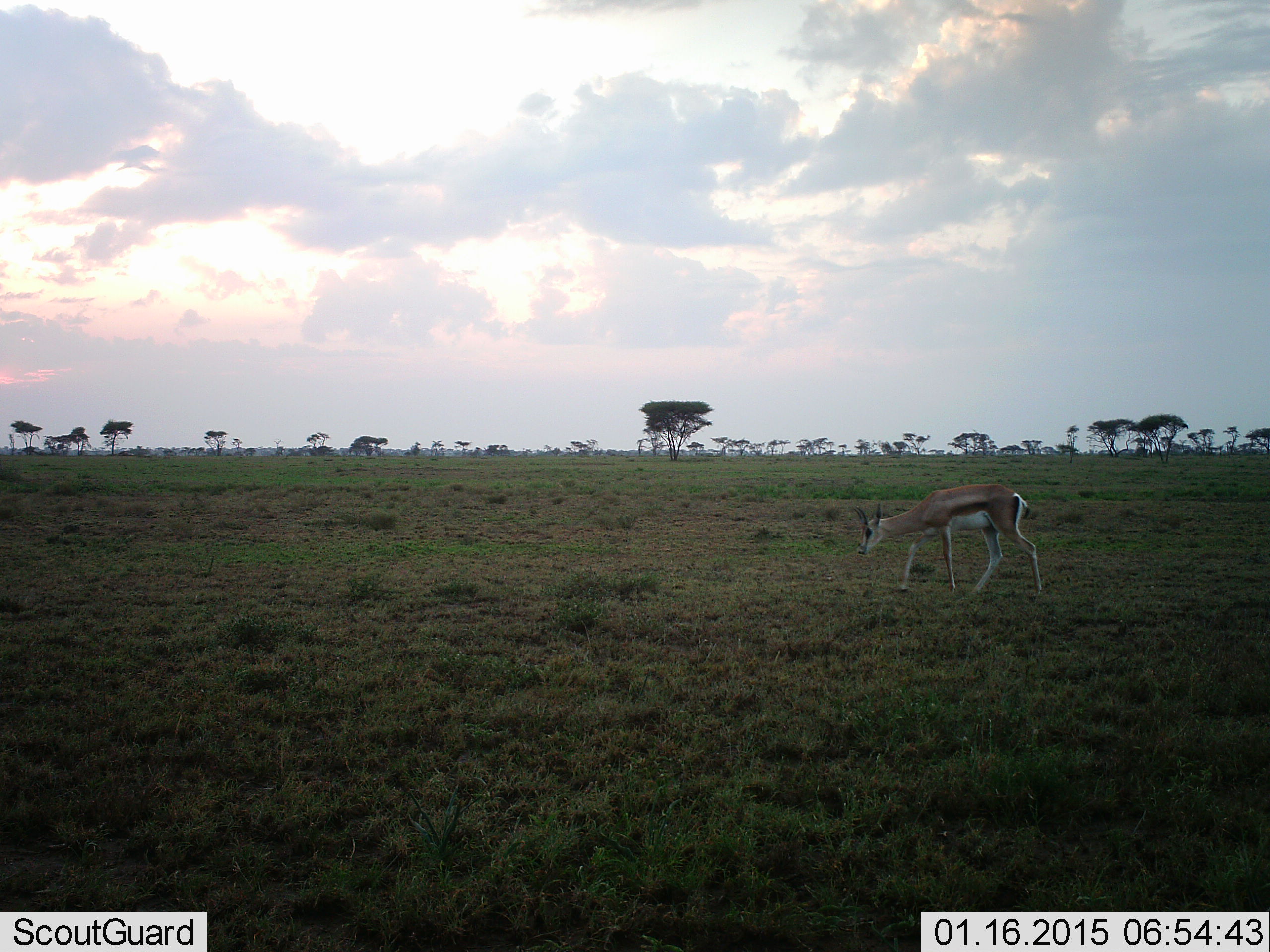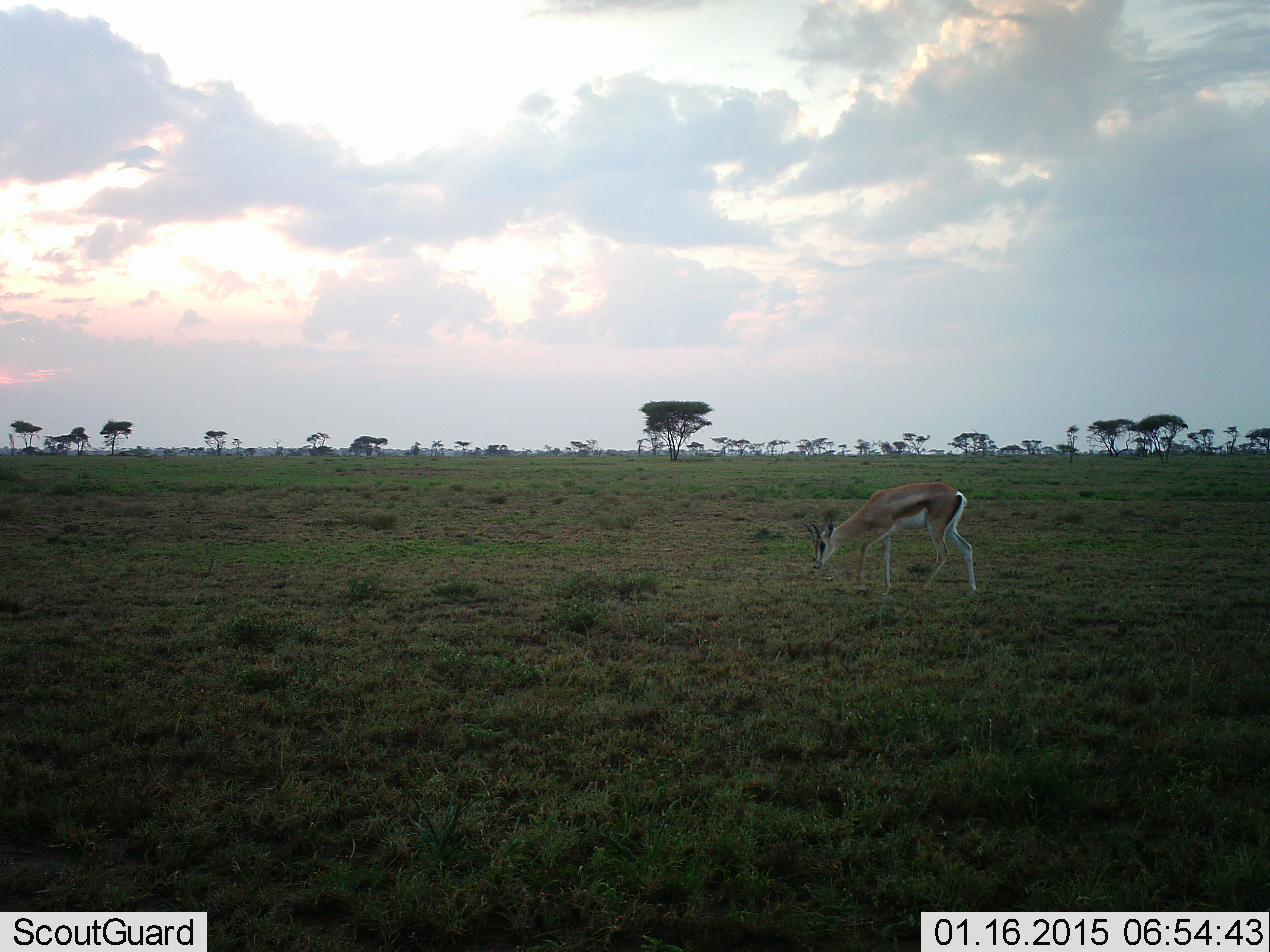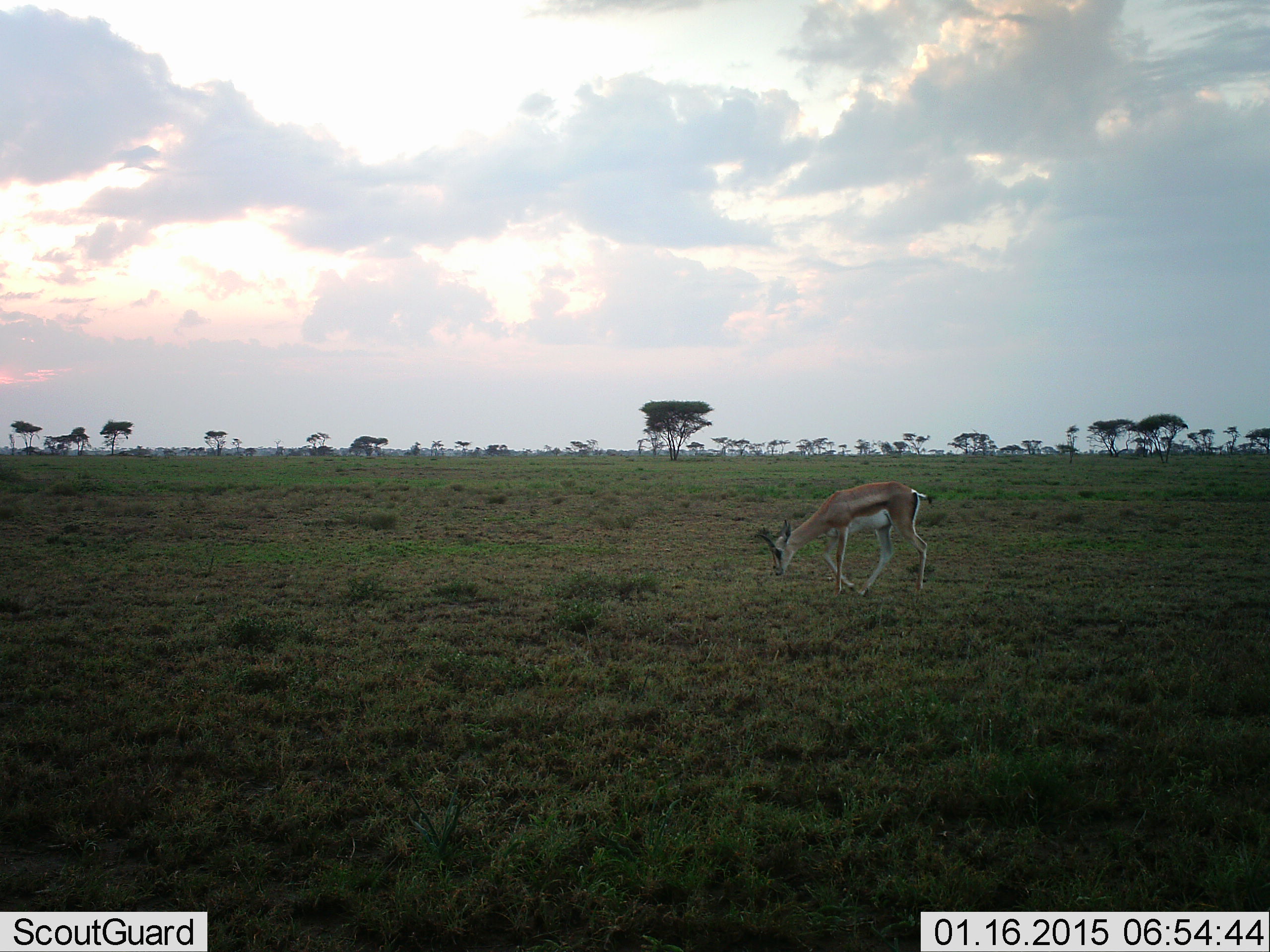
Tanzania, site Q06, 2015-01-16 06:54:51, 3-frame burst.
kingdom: Animalia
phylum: Chordata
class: Mammalia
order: Artiodactyla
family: Bovidae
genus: Eudorcas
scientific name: Eudorcas thomsonii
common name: thomson's gazelle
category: gazellethomsons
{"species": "gazellethomsons (thomson's gazelle) (Eudorcas thomsonii)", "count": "1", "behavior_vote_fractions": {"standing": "10%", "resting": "0%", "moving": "50%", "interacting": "0%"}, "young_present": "0%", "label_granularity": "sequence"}